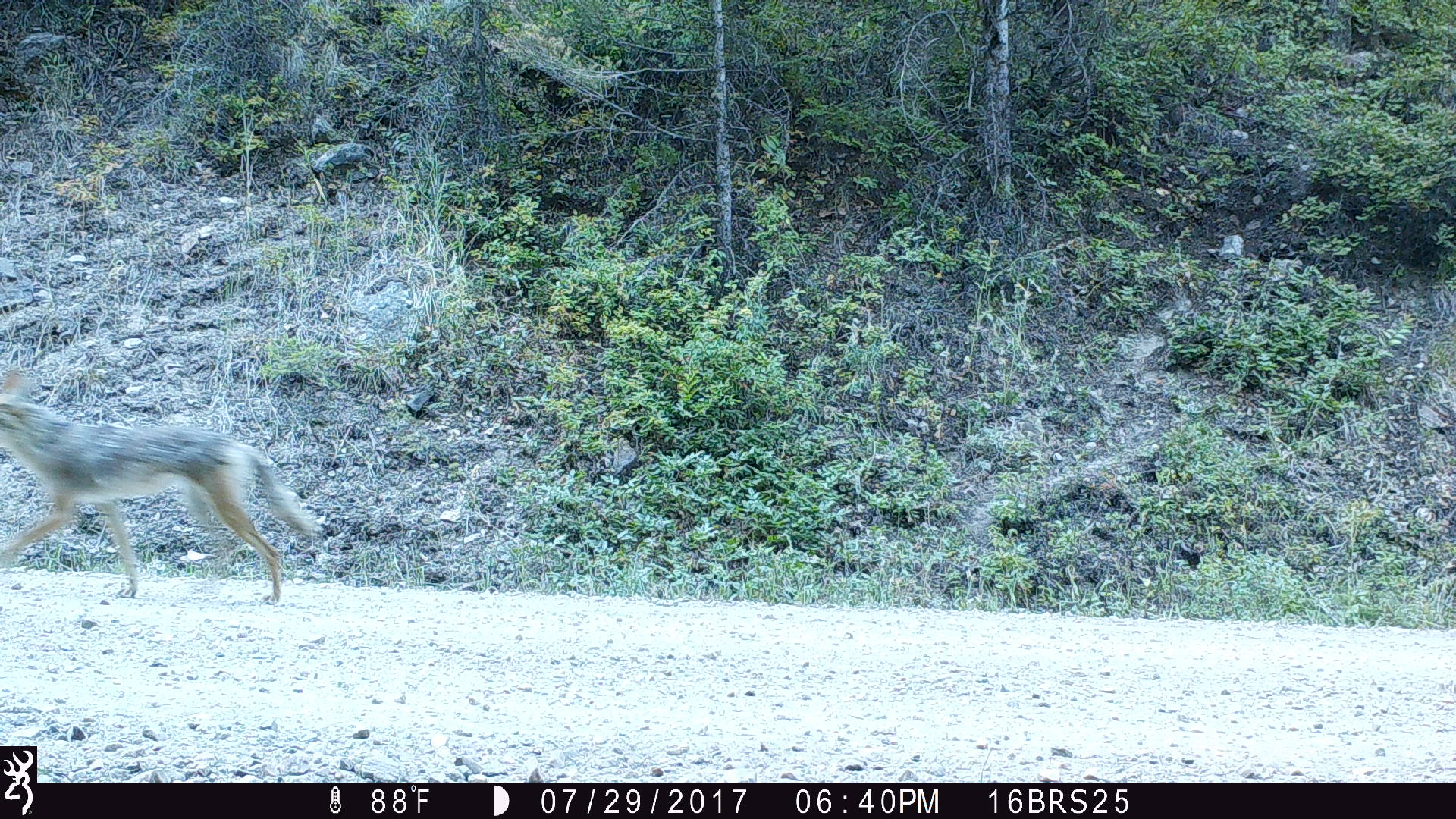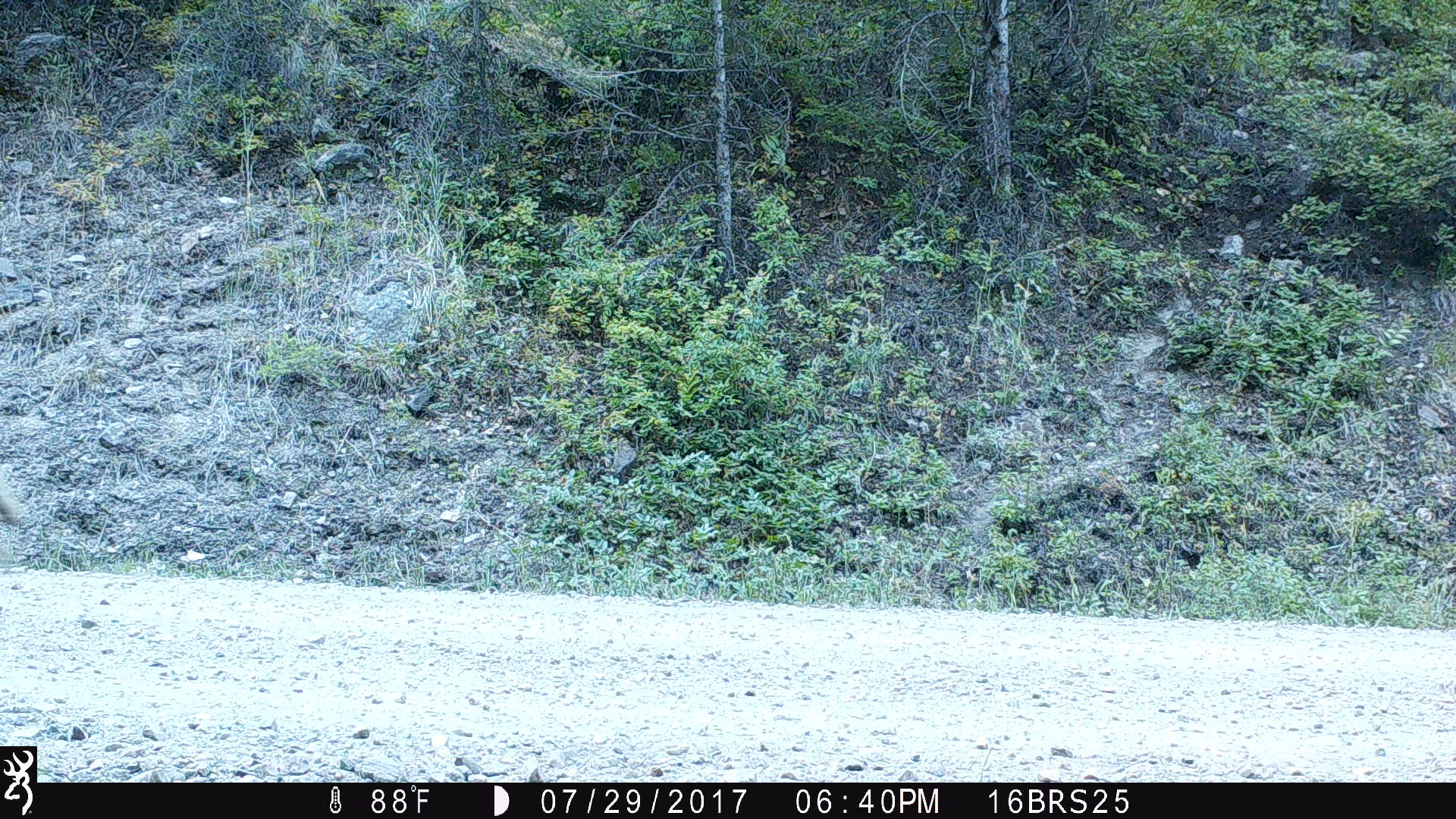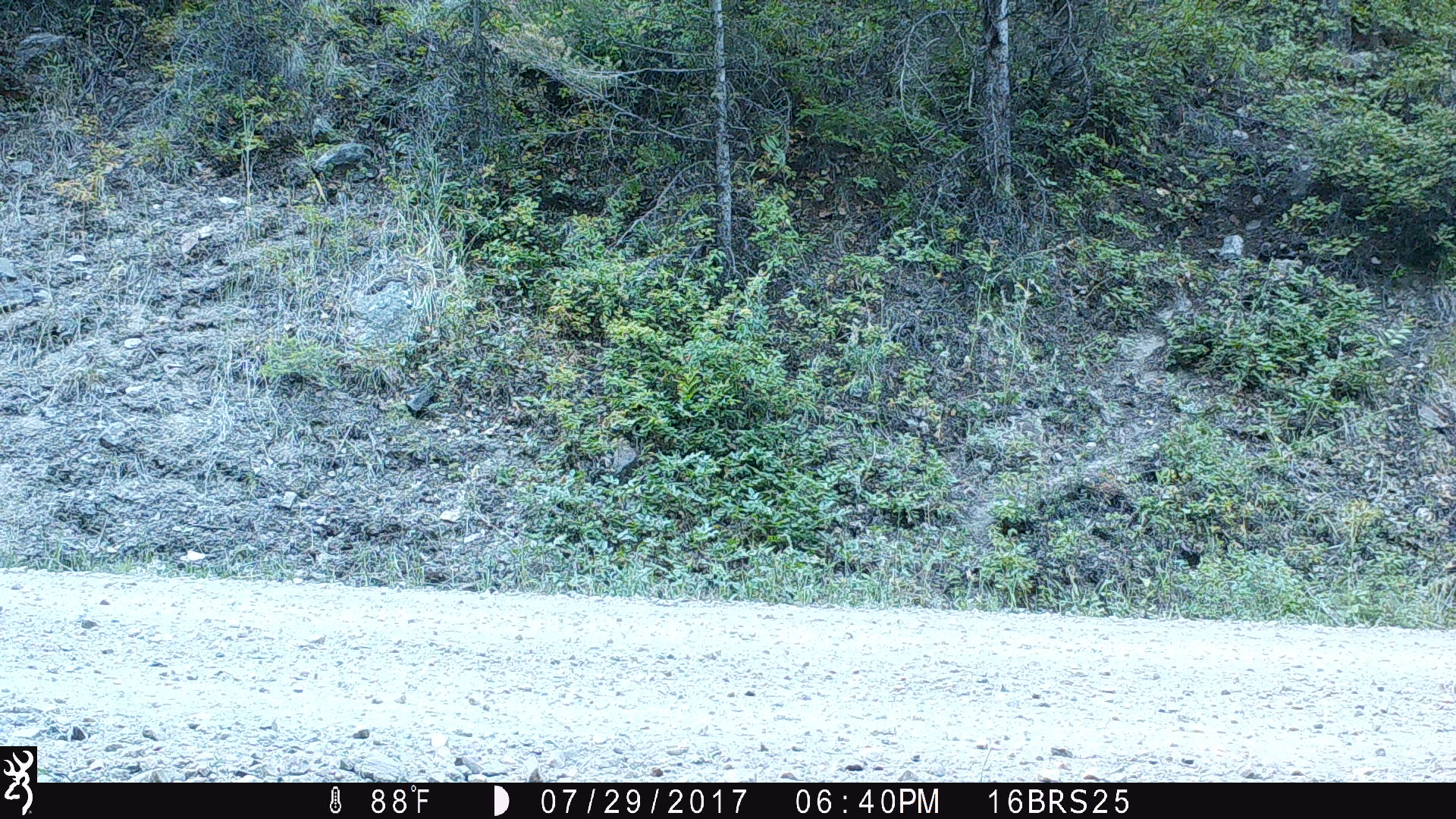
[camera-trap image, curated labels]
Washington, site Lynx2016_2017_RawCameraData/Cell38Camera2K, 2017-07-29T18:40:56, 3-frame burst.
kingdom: Animalia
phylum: Chordata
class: Mammalia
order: Carnivora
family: Canidae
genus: Canis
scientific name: Canis latrans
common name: coyote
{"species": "Canis latrans (coyote)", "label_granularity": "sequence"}